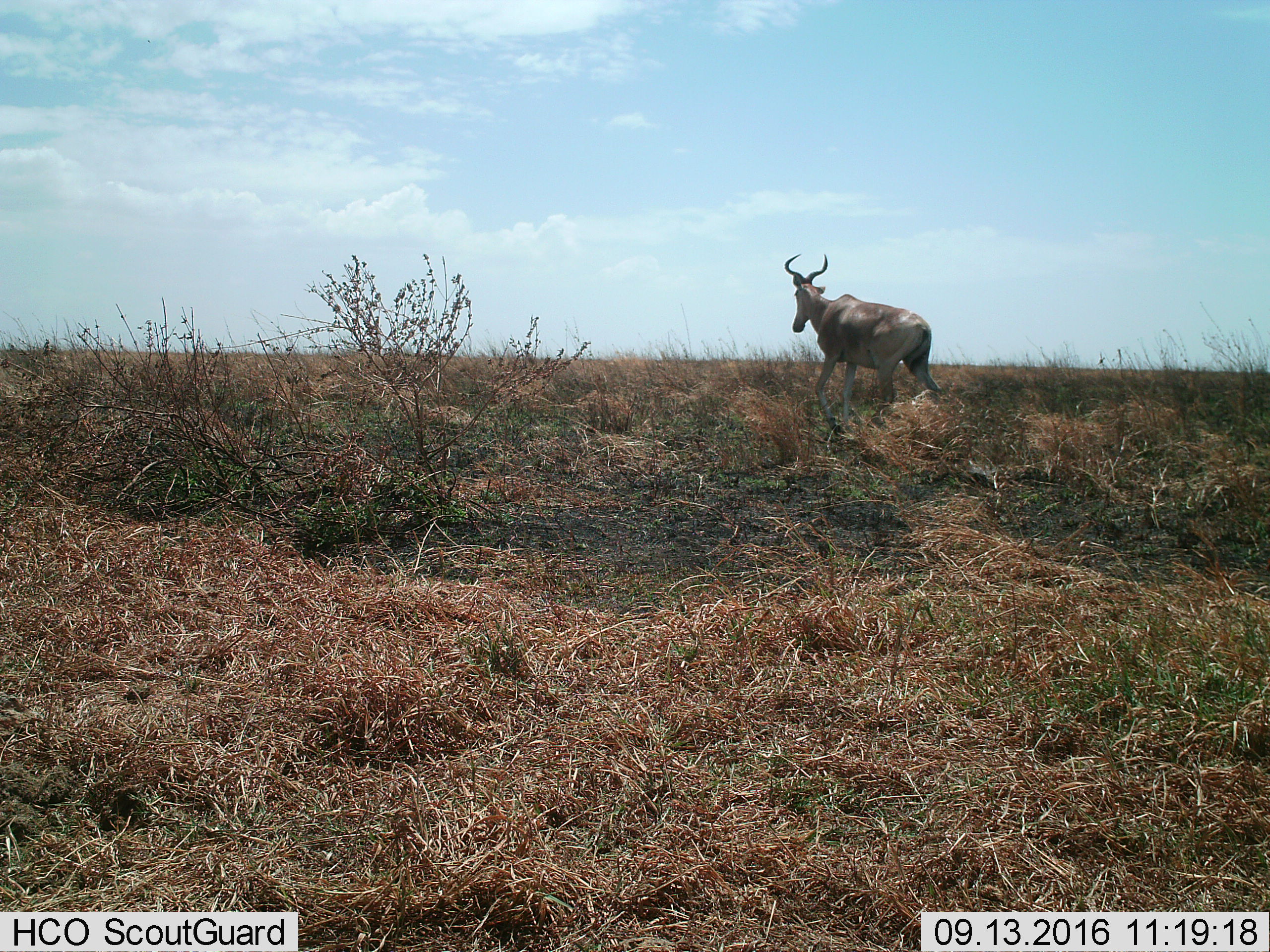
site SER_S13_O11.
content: unidentified animal